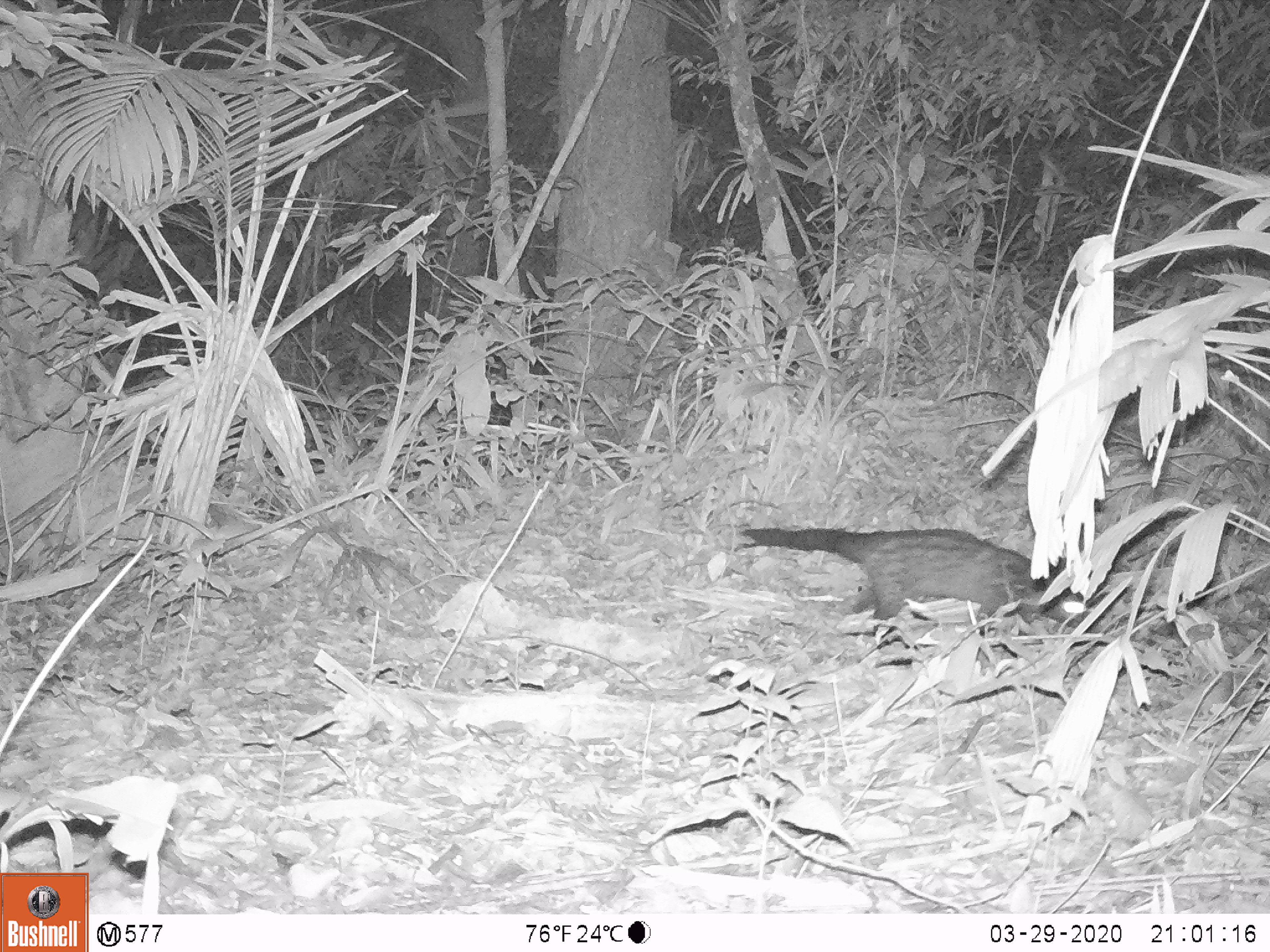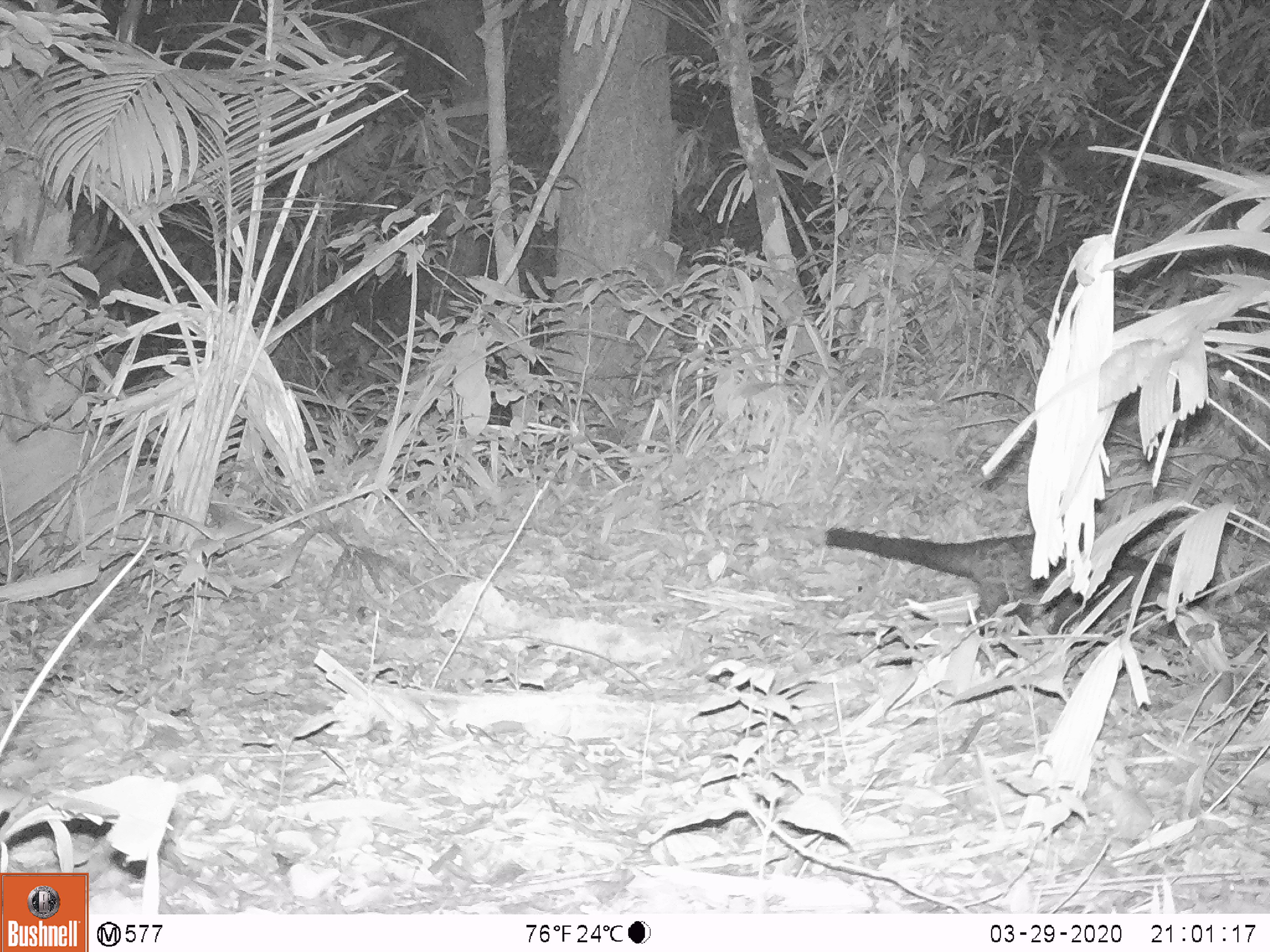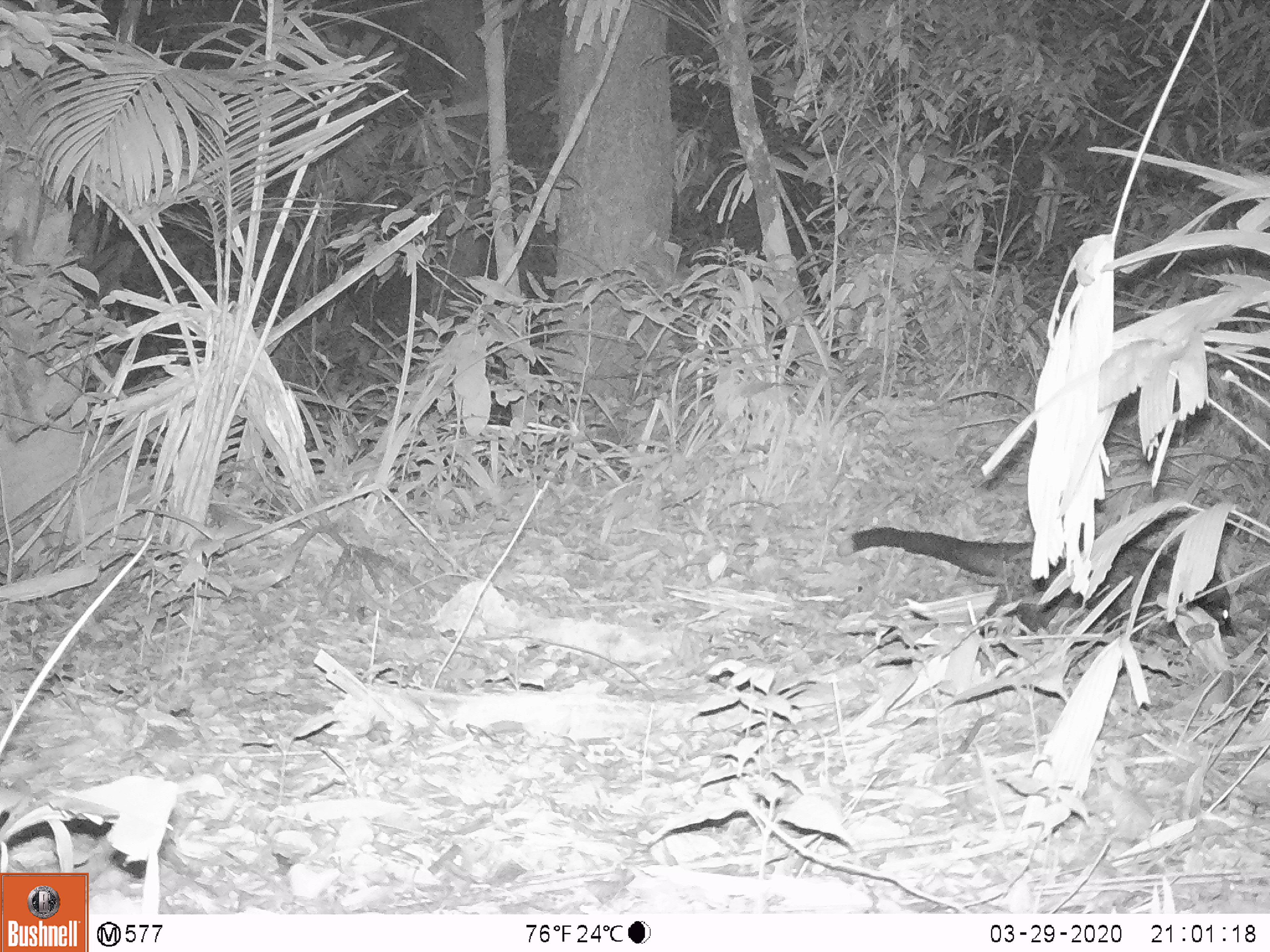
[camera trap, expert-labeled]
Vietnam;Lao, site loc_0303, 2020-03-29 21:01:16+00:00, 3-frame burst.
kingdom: Animalia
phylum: Chordata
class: Mammalia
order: Carnivora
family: Viverridae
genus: Paradoxurus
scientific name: Paradoxurus hermaphroditus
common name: common palm civet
Common palm civet (Paradoxurus hermaphroditus). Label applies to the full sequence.